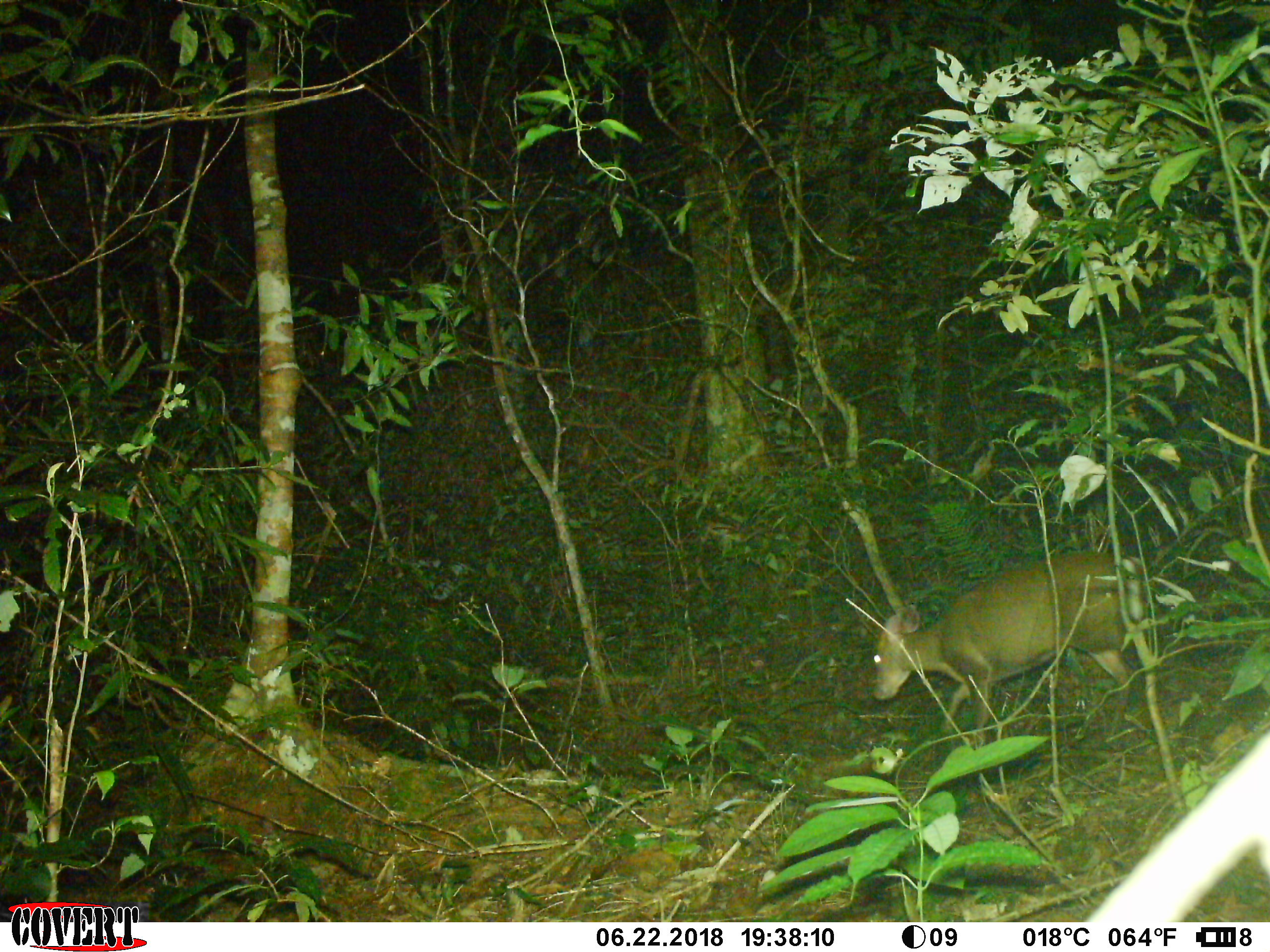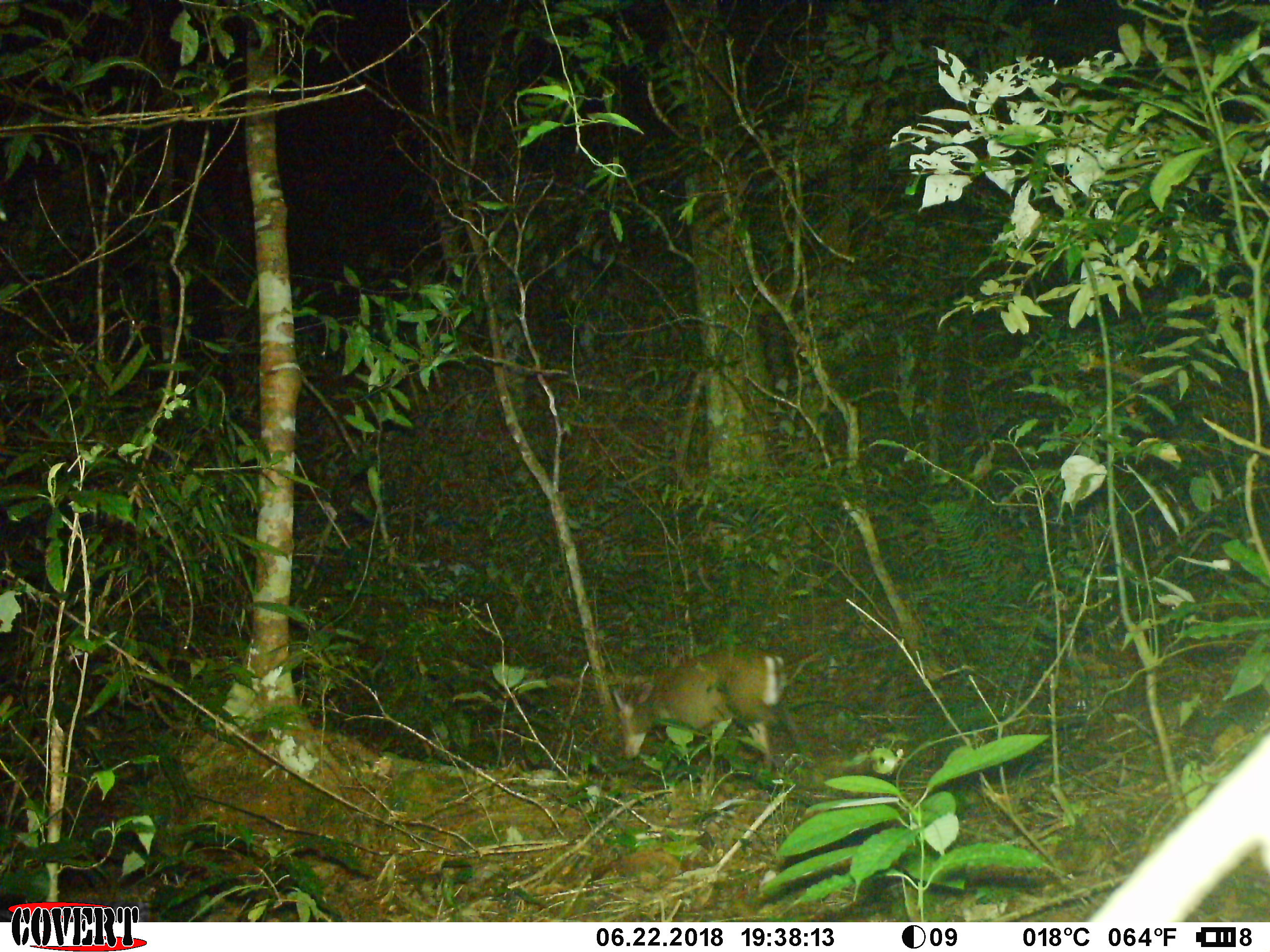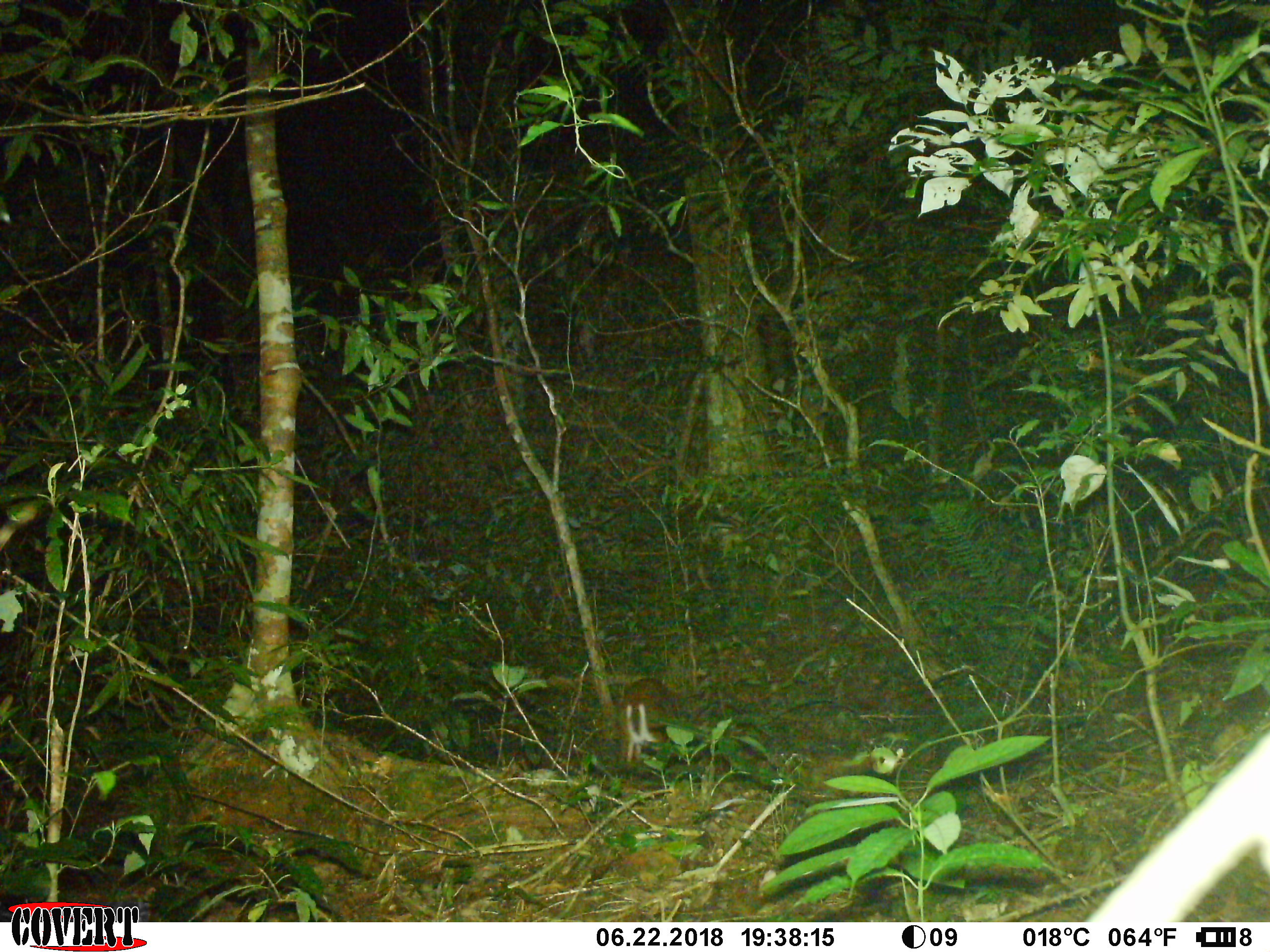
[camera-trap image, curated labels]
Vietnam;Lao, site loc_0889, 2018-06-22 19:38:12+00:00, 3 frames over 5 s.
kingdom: Animalia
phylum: Chordata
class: Mammalia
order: Artiodactyla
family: Cervidae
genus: Muntiacus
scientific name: Muntiacus rooseveltorum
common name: roosevelt's muntjac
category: roosevelts muntjac group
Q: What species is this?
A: Roosevelts muntjac group (roosevelt's muntjac) (Muntiacus rooseveltorum).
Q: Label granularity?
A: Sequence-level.